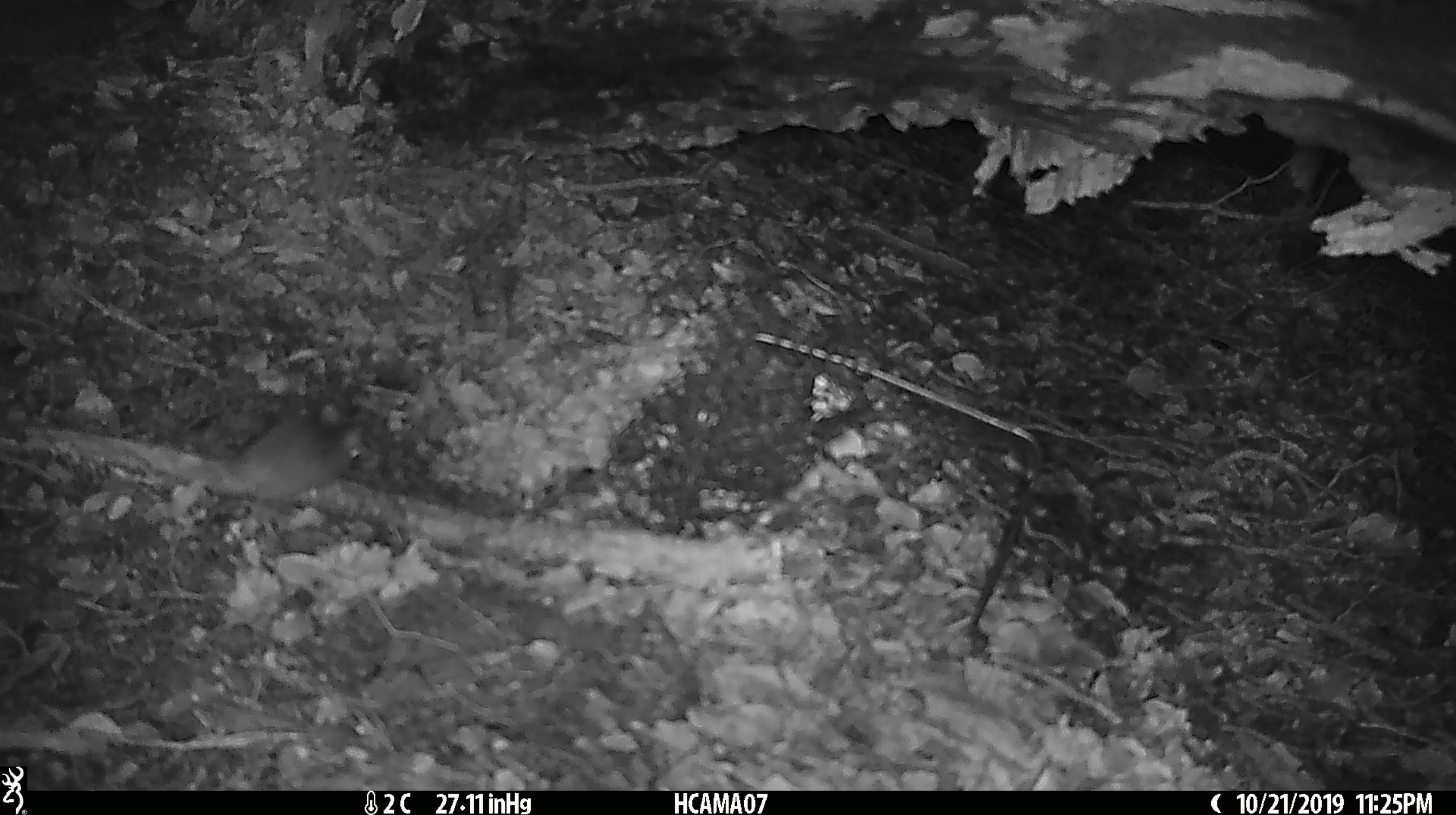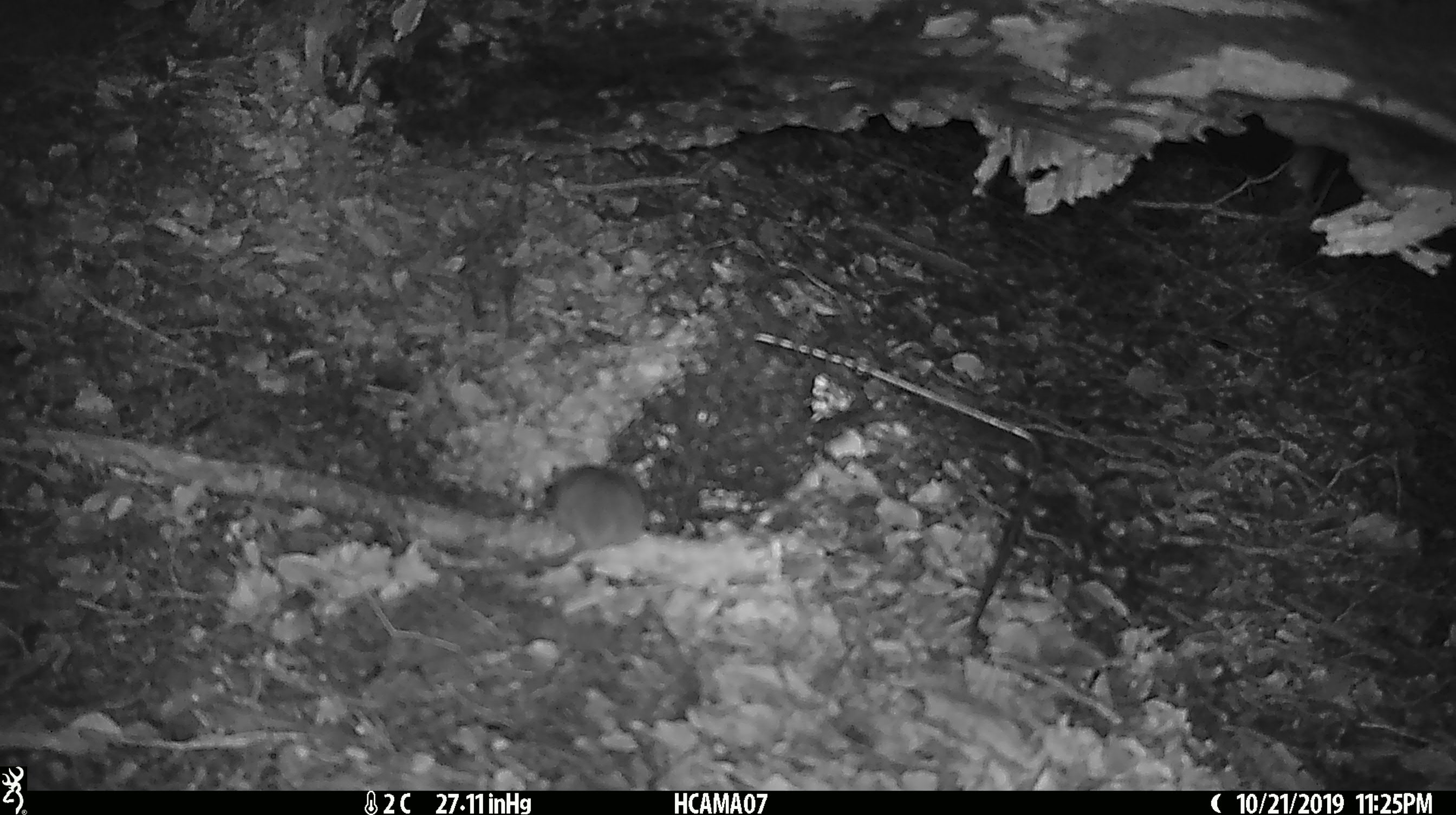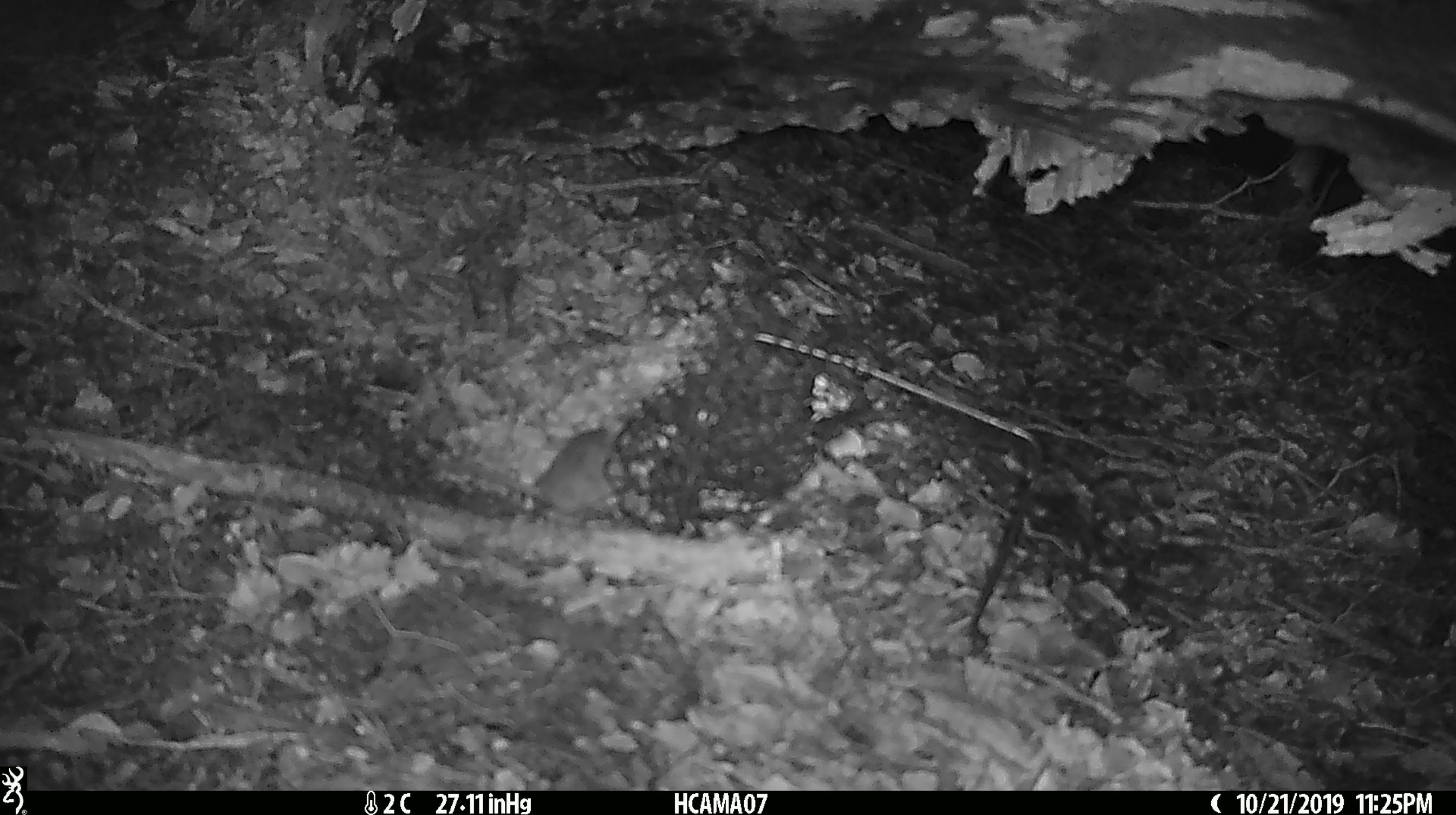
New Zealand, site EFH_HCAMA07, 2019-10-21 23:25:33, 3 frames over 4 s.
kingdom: Animalia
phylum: Chordata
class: Mammalia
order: Rodentia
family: Muridae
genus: Mus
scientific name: Mus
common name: mouse